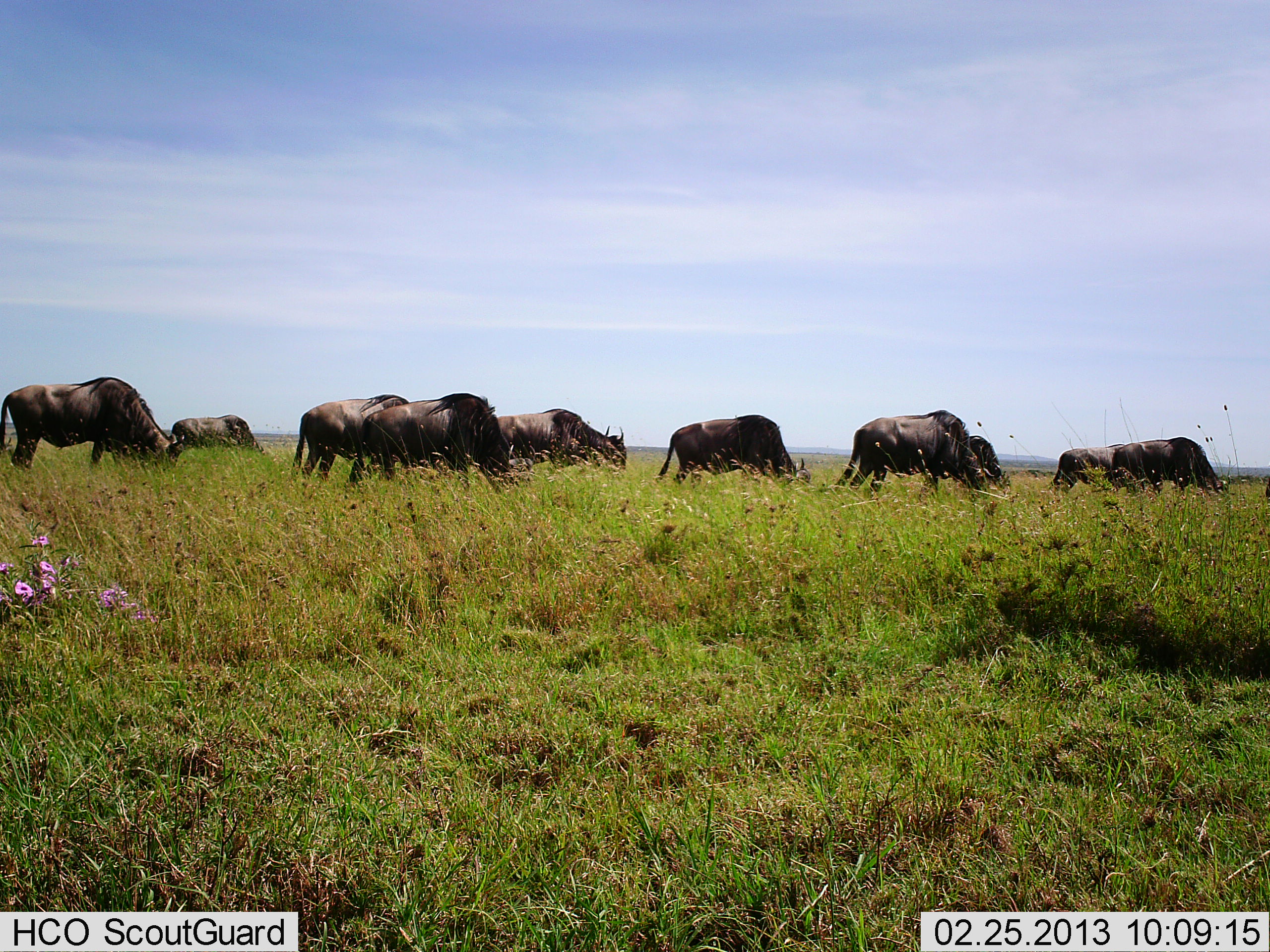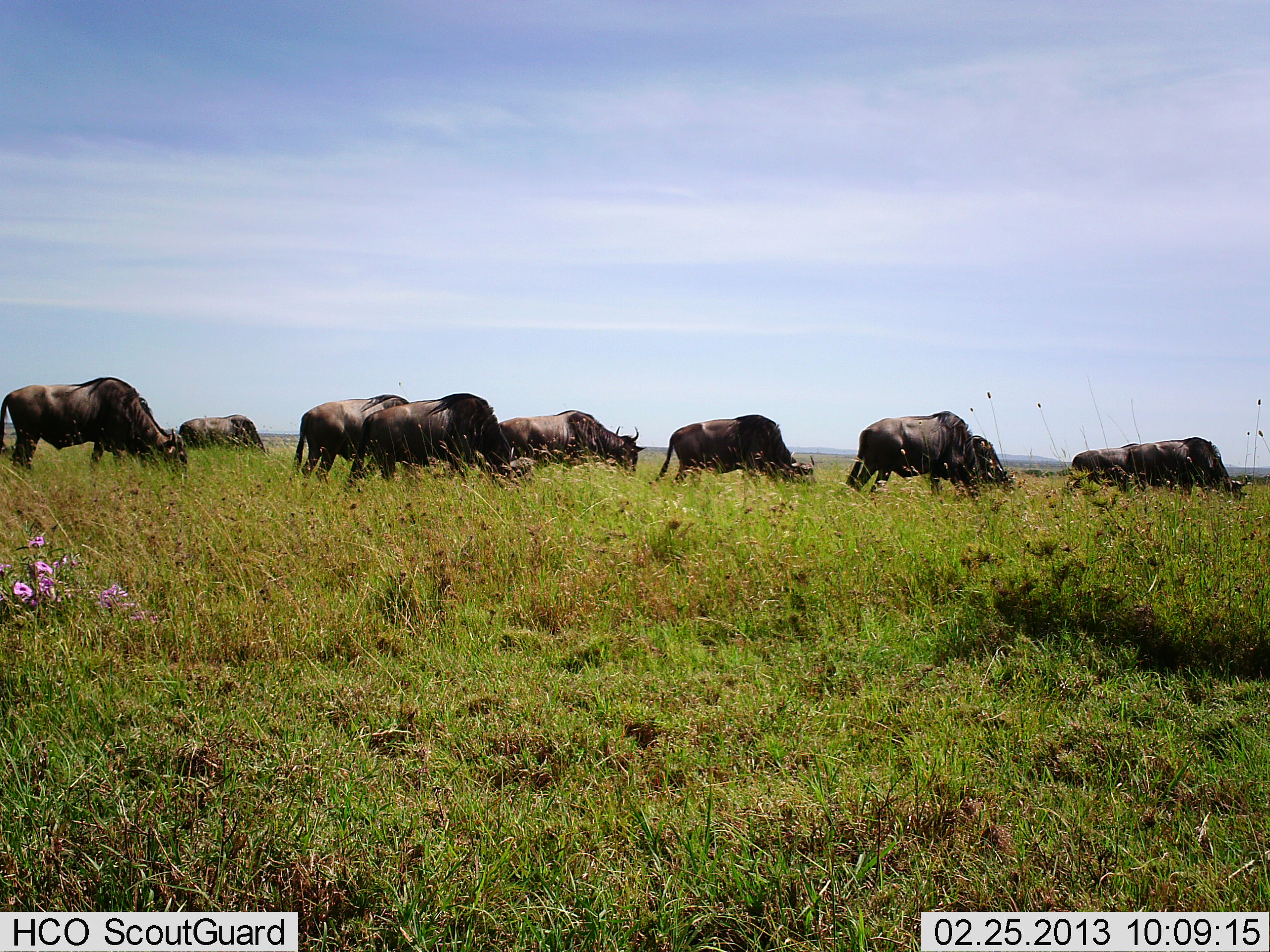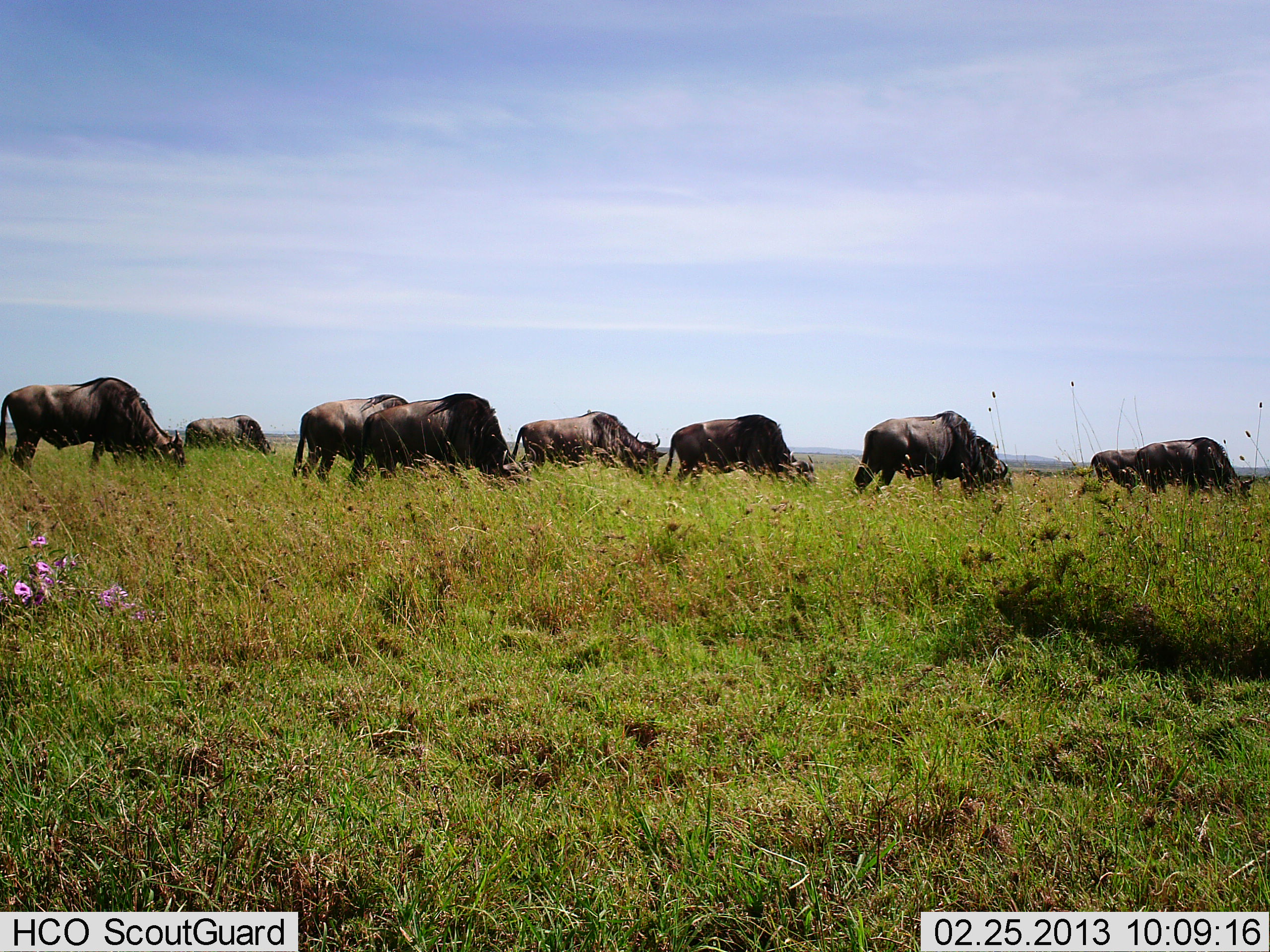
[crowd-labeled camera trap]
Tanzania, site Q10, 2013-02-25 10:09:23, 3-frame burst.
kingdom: Animalia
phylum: Chordata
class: Mammalia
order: Artiodactyla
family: Bovidae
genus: Connochaetes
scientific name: Connochaetes taurinus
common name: blue wildebeest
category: wildebeest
Wildebeest (blue wildebeest) (Connochaetes taurinus), count 10. Behavior (volunteer vote fractions): standing 17%, resting 3%, moving 46%, interacting 0%. Young present (vote fraction): 0%. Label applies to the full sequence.